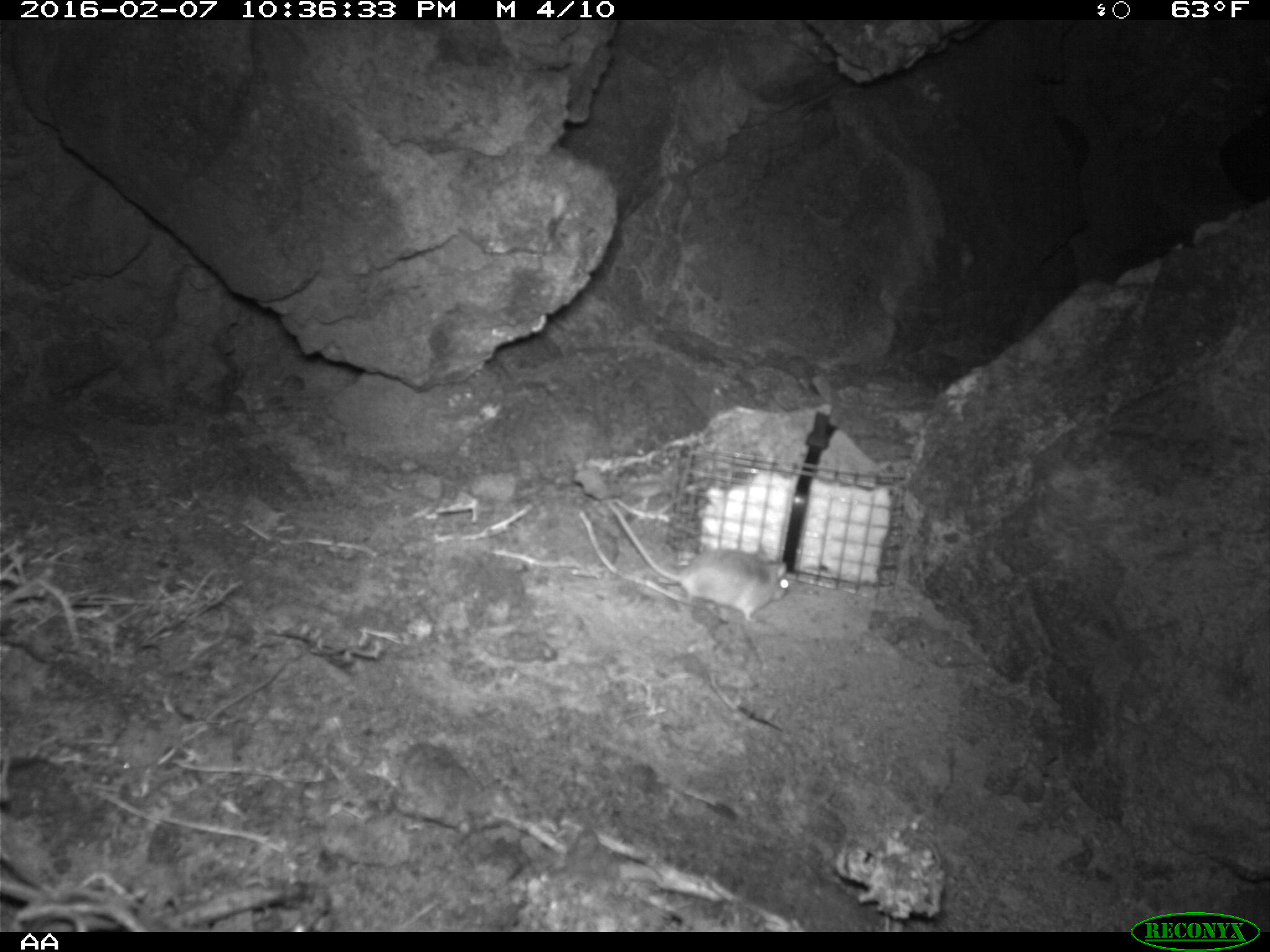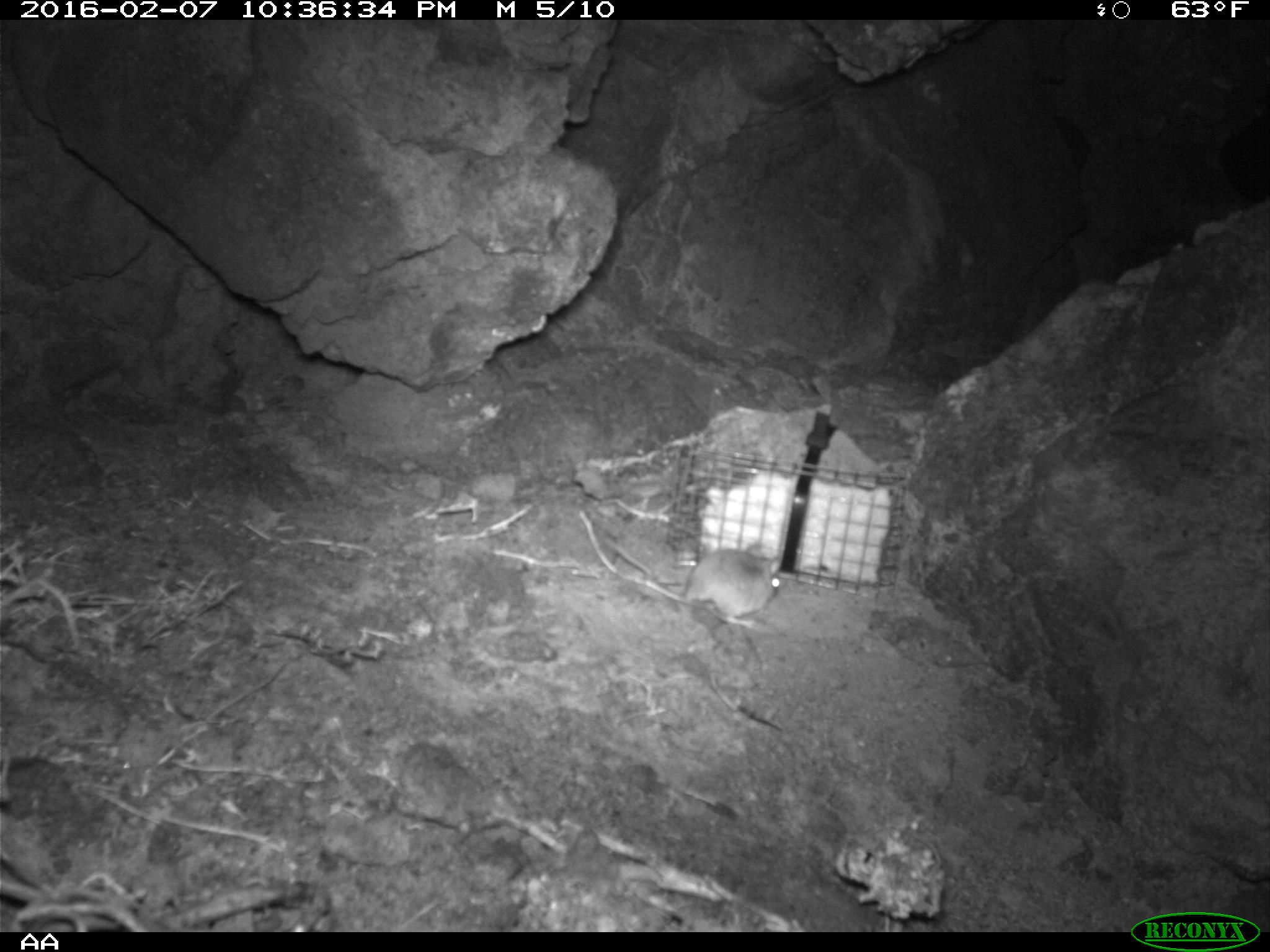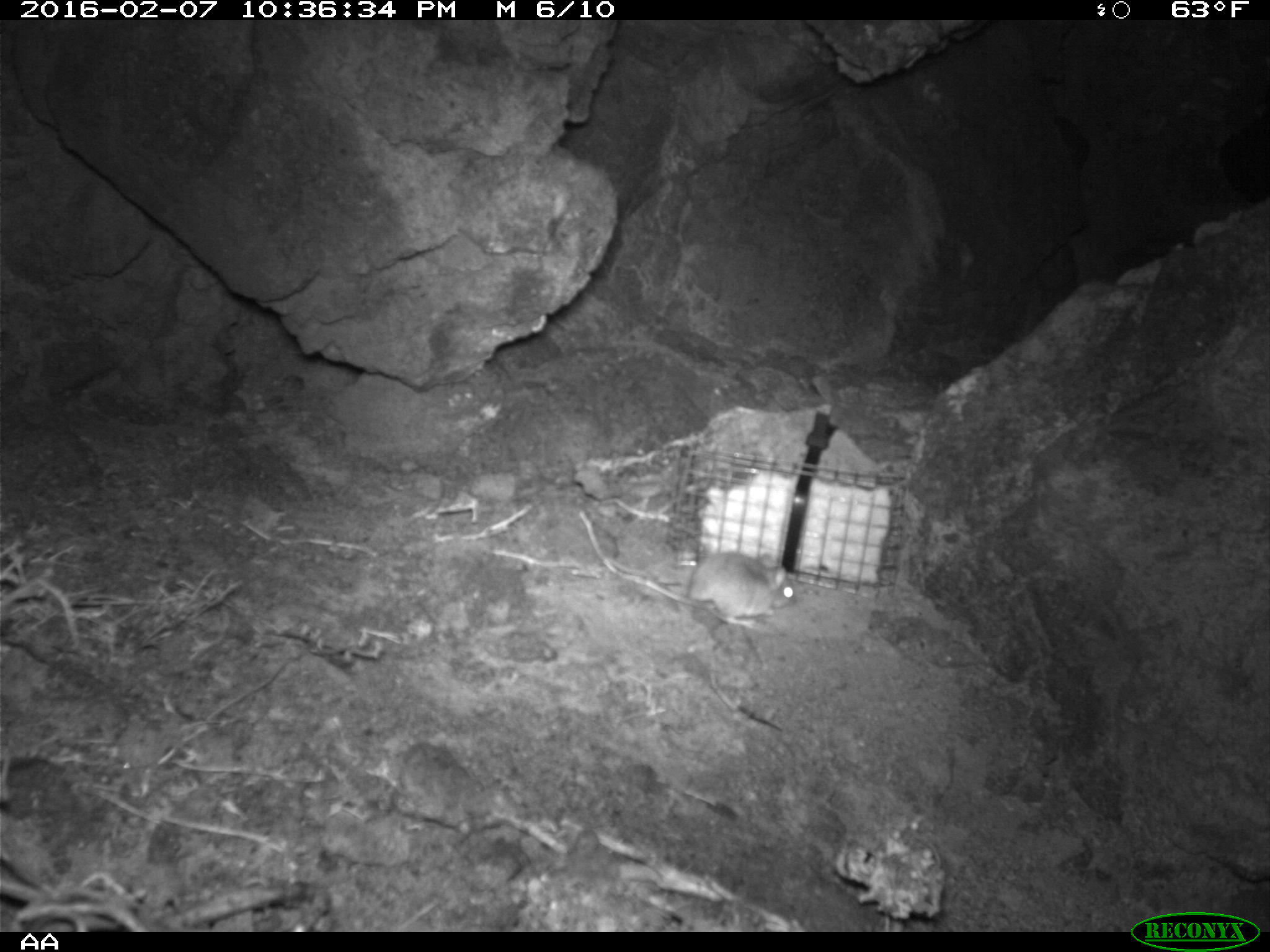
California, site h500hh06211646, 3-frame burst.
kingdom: Animalia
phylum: Chordata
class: Mammalia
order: Rodentia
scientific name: Rodentia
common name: rodent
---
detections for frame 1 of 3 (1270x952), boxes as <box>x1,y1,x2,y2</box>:
rodent: <box>604,500,789,619</box>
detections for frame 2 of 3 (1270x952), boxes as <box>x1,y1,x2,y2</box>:
rodent: <box>680,542,783,627</box>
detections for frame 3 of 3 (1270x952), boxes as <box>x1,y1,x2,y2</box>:
rodent: <box>646,551,796,627</box>